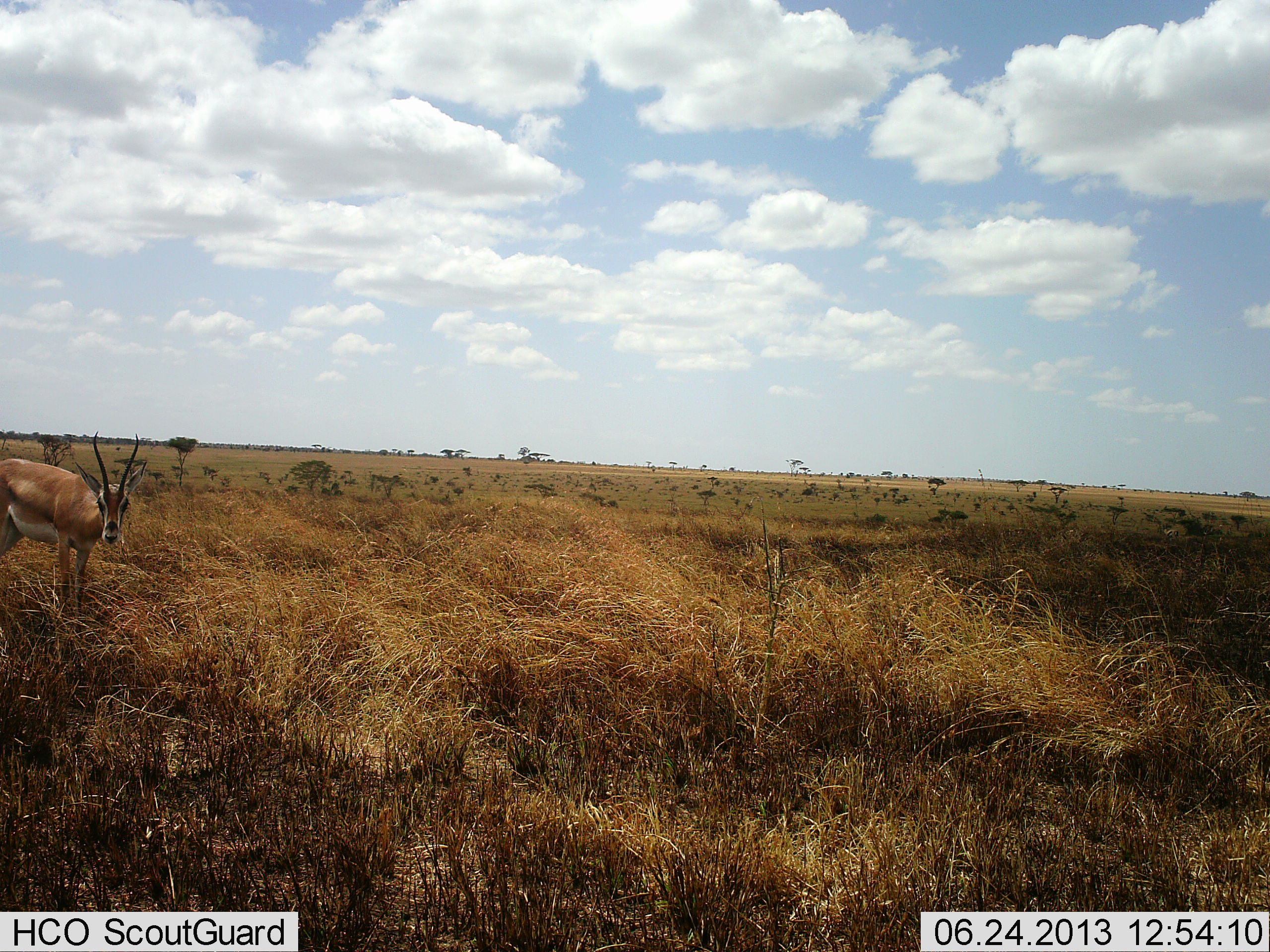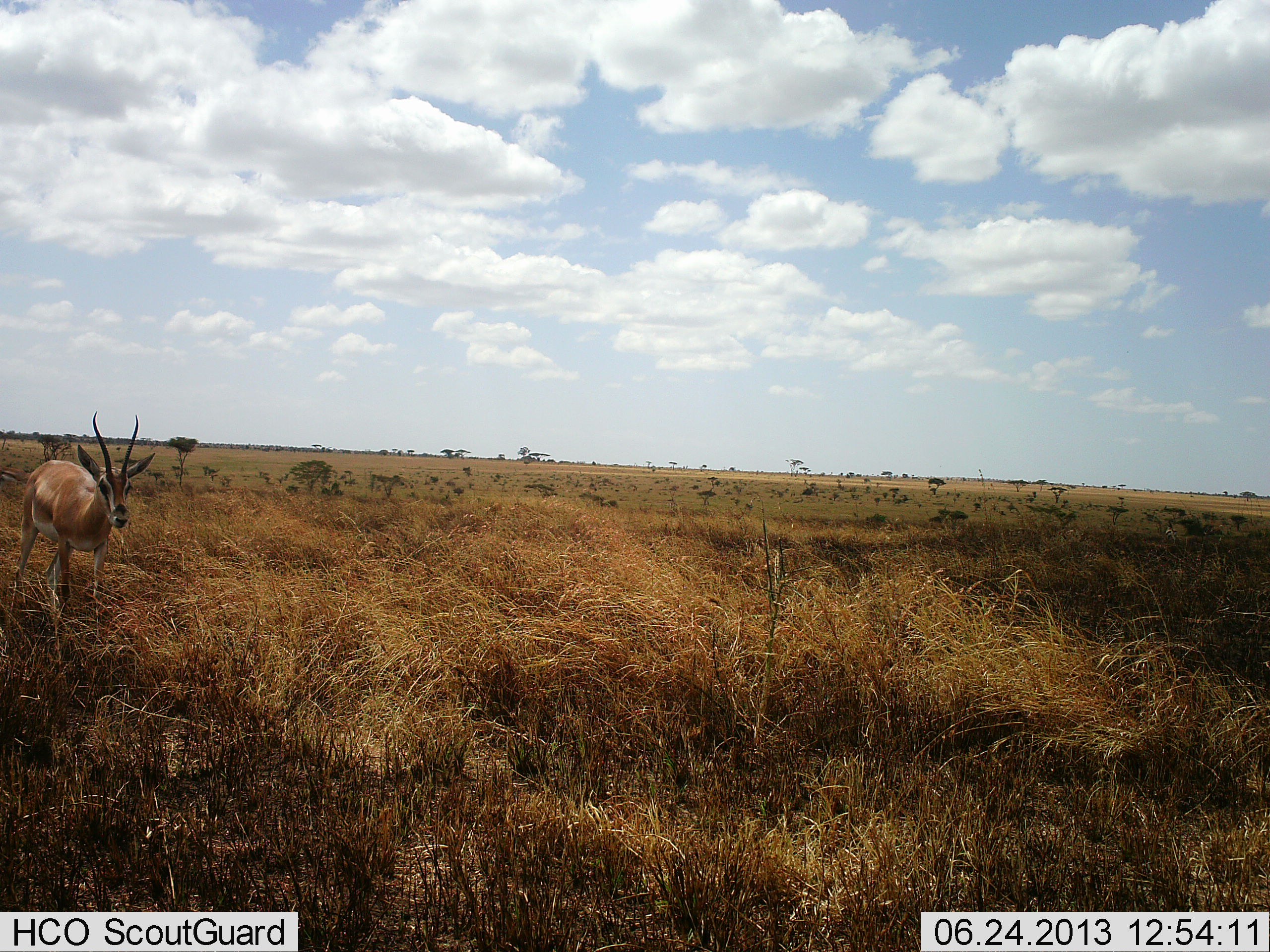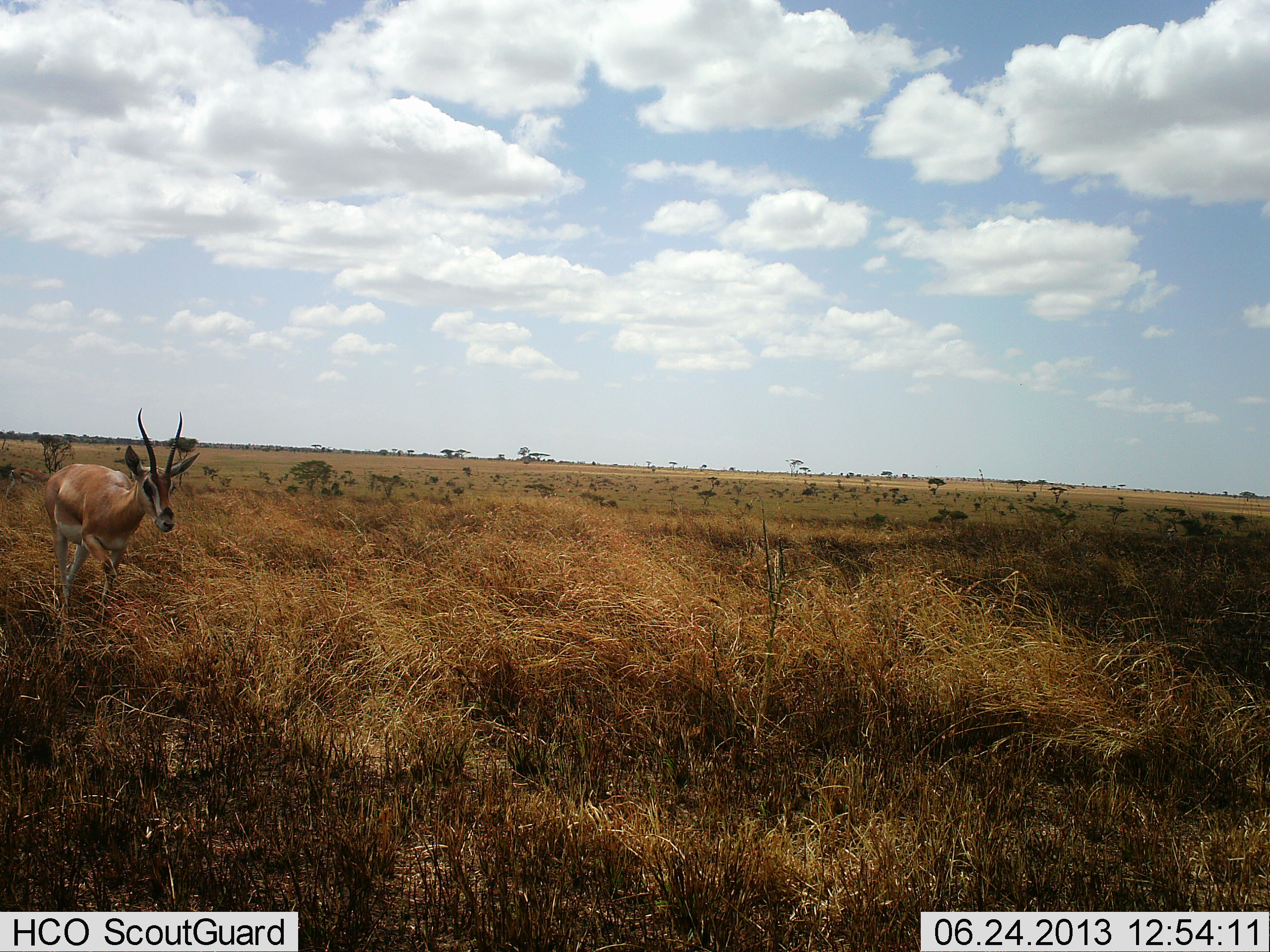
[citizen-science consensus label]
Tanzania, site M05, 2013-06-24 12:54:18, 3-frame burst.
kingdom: Animalia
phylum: Chordata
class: Mammalia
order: Artiodactyla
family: Bovidae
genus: Nanger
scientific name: Nanger granti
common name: grant's gazelle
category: gazellegrants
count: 1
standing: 24%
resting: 0%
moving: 80%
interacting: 0%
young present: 0%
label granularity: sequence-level